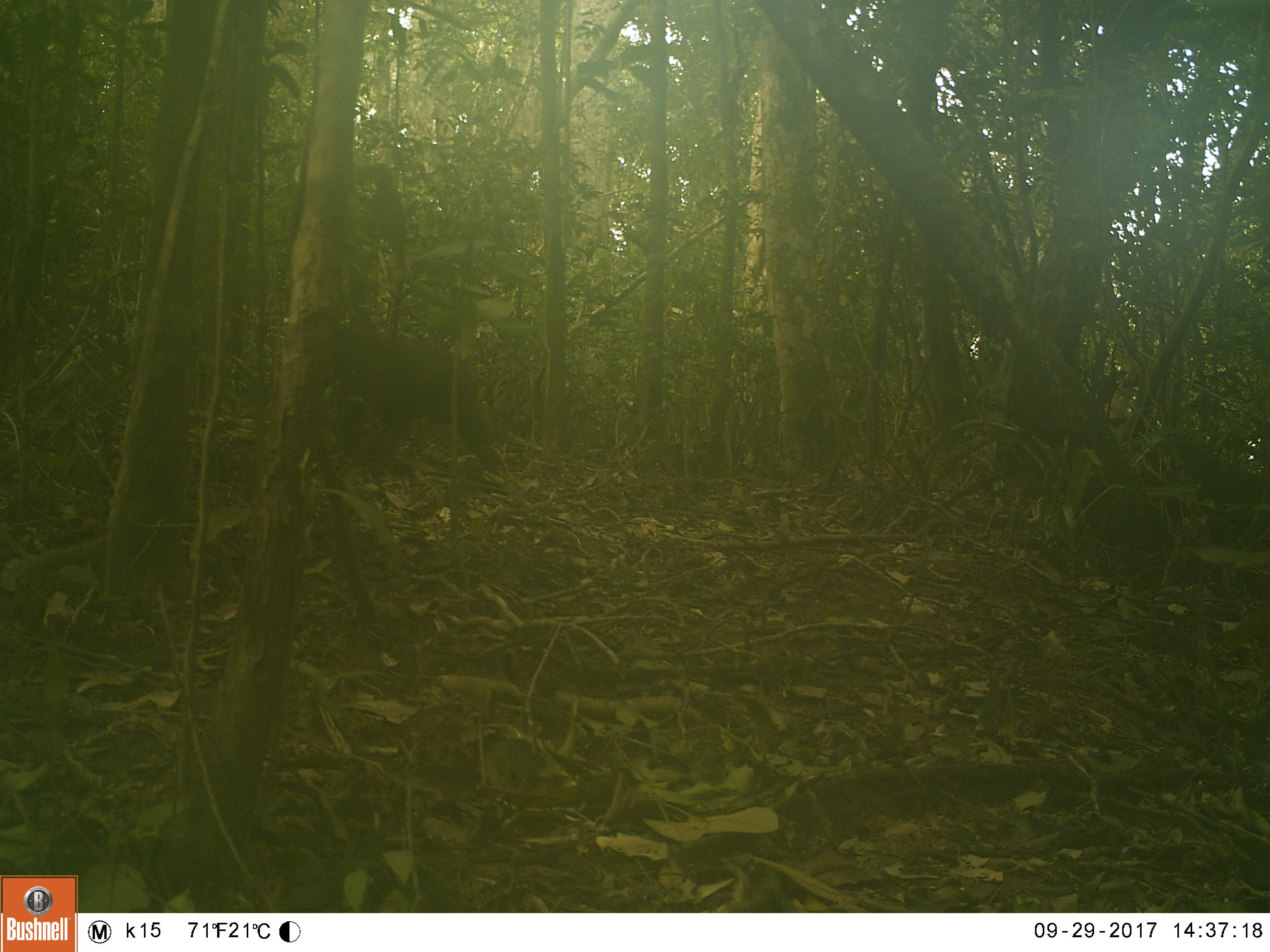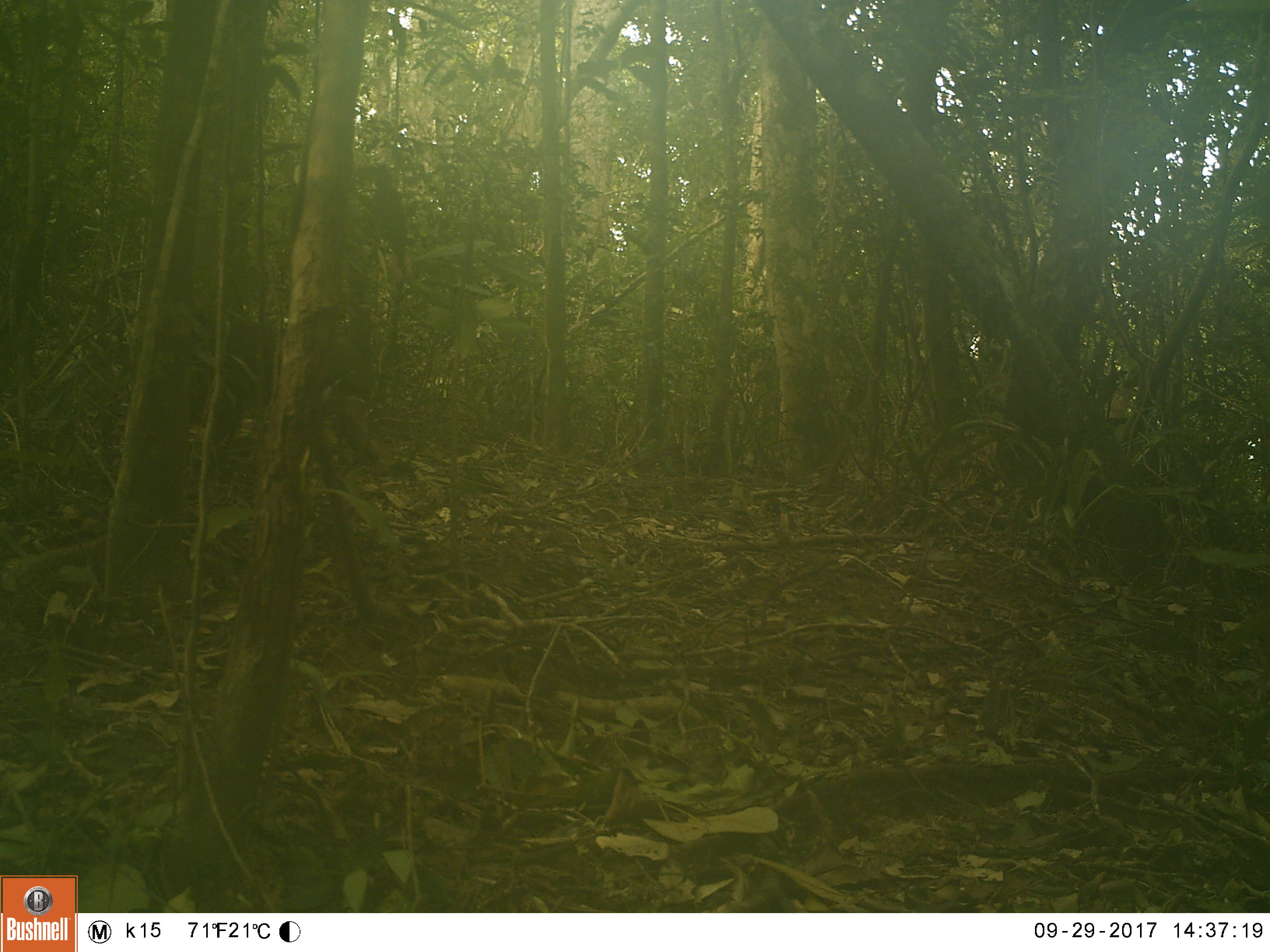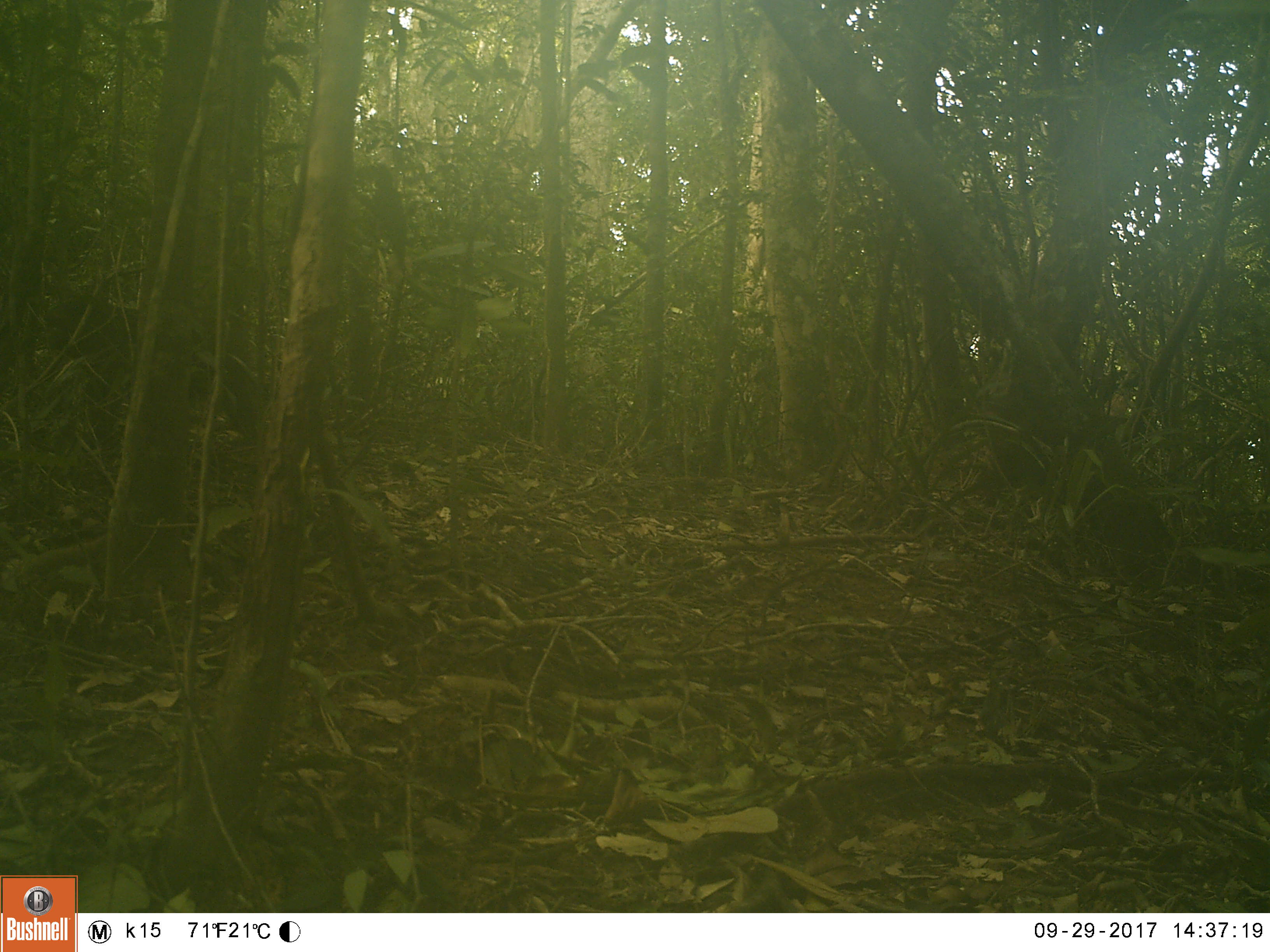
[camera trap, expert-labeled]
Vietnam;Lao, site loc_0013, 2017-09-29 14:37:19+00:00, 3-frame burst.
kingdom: Animalia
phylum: Chordata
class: Mammalia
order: Primates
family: Cercopithecidae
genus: Macaca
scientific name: Macaca arctoides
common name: stump-tailed macaque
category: stump tailed macaque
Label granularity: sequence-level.